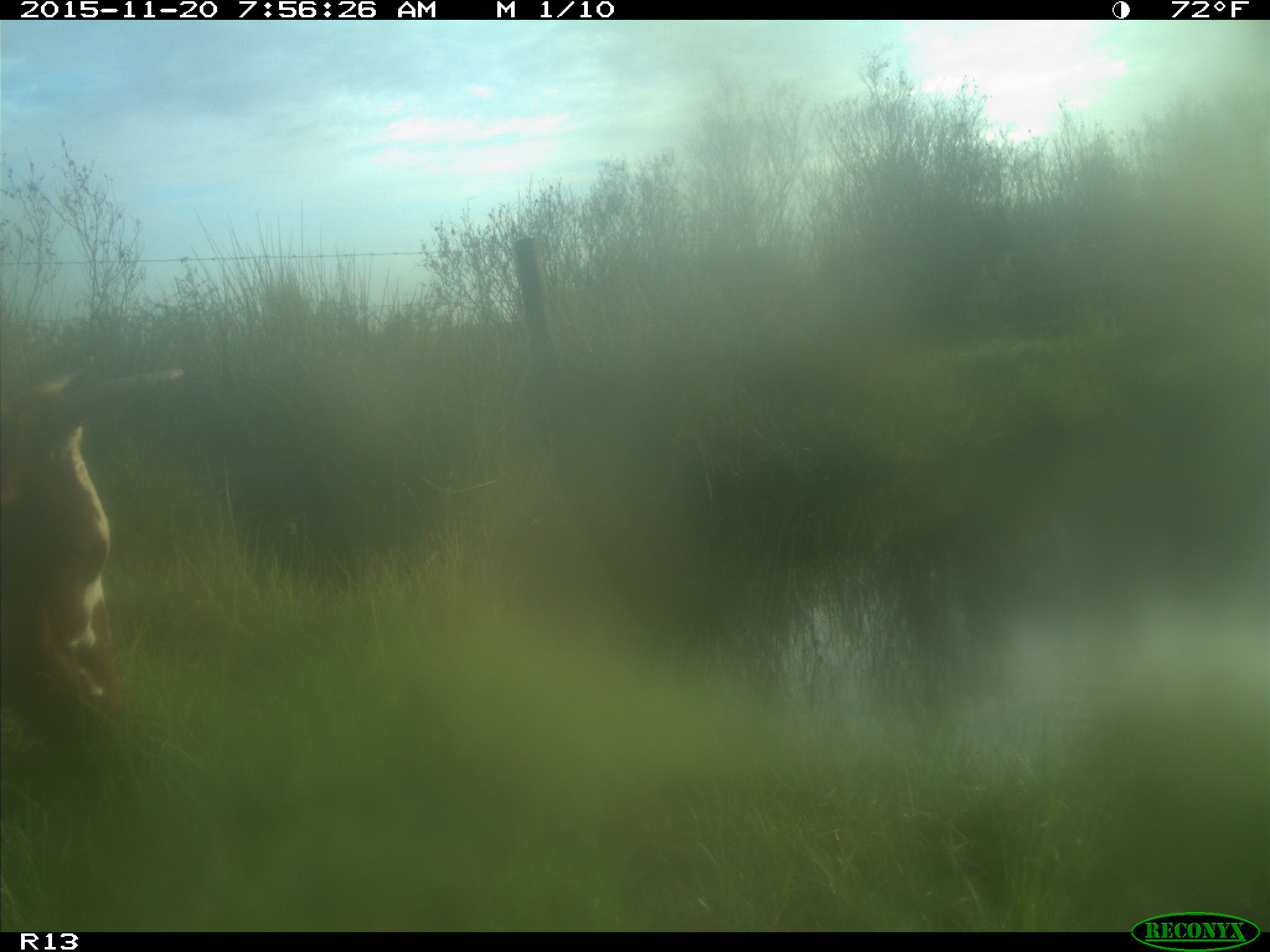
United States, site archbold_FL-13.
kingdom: Animalia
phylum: Chordata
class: Mammalia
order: Artiodactyla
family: Bovidae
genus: Bos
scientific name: Bos taurus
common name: domestic cow